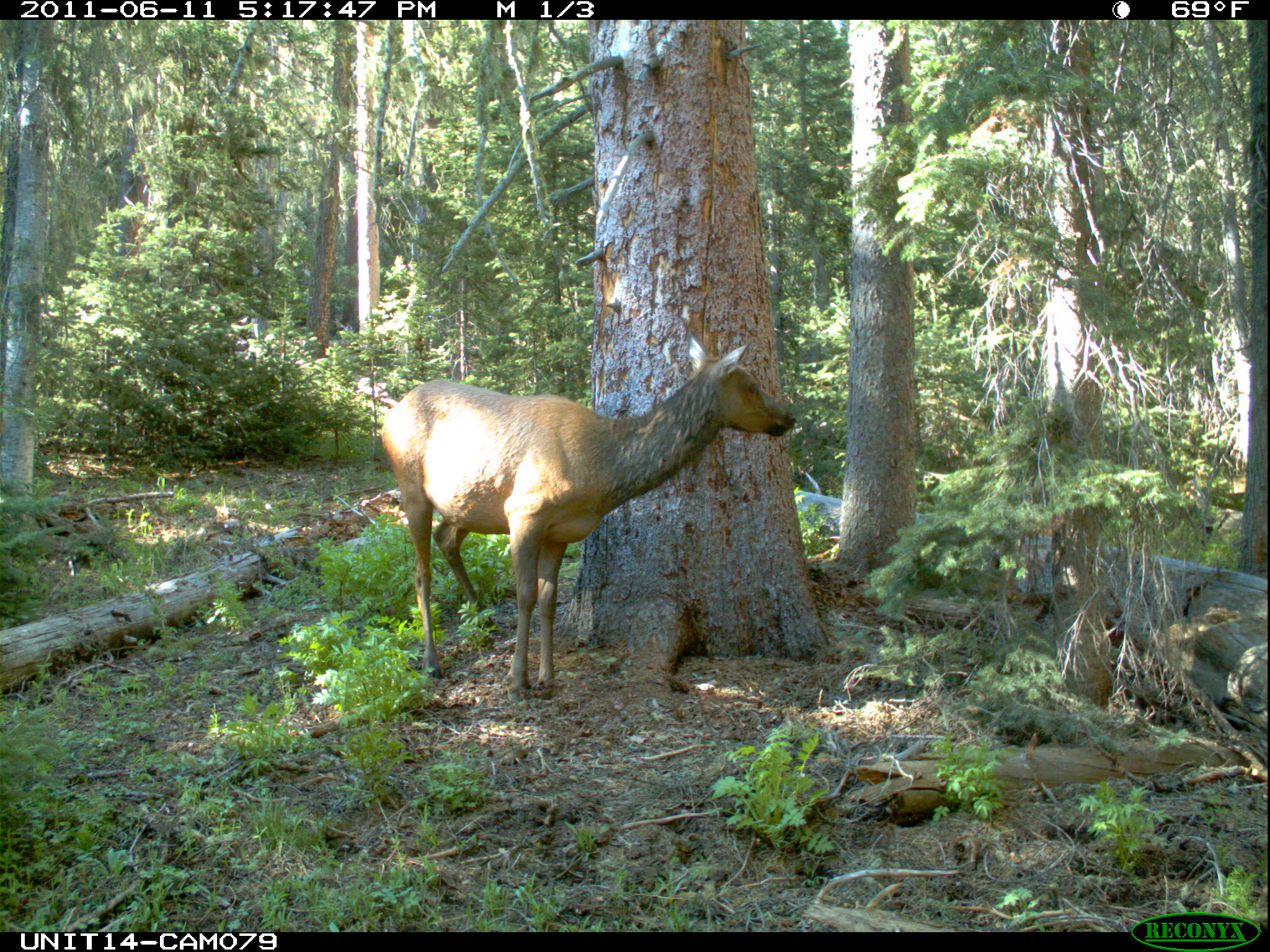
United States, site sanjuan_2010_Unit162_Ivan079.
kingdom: Animalia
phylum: Chordata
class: Mammalia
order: Artiodactyla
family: Cervidae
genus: Cervus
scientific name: Cervus elaphus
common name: red deer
Cervus elaphus (red deer).